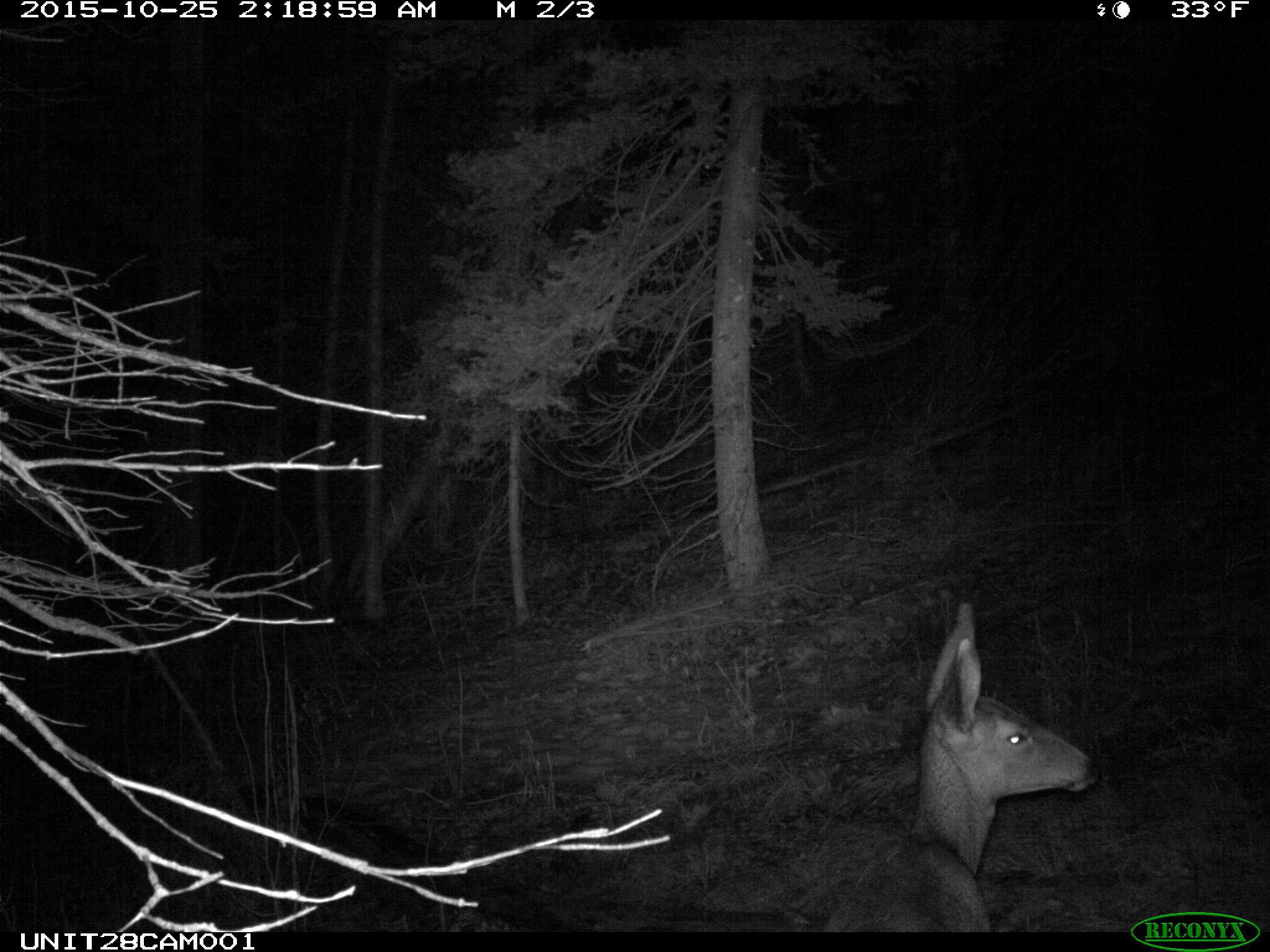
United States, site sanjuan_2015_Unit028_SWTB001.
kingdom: Animalia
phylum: Chordata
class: Mammalia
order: Artiodactyla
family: Cervidae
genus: Odocoileus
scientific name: Odocoileus hemionus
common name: mule deer